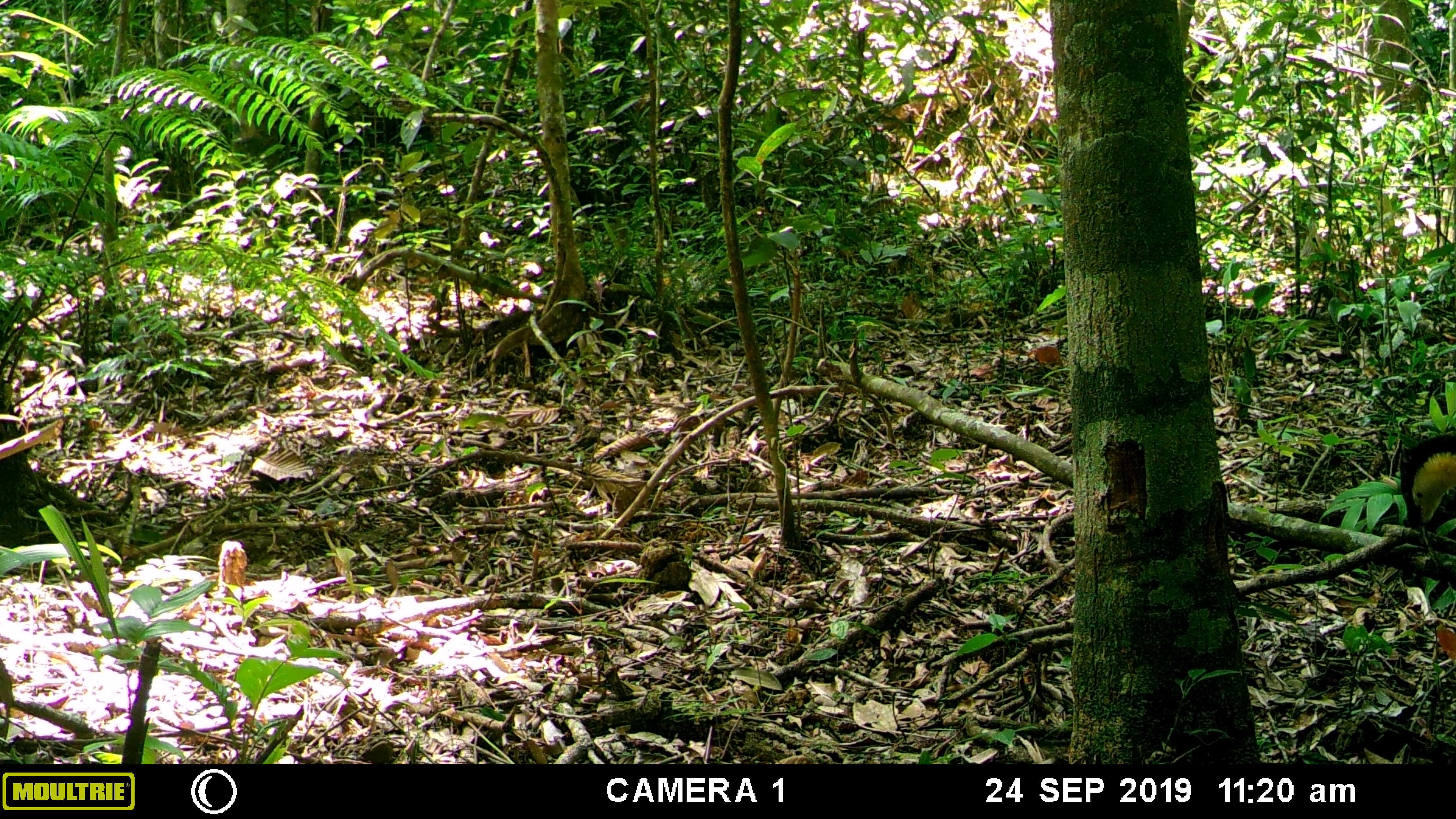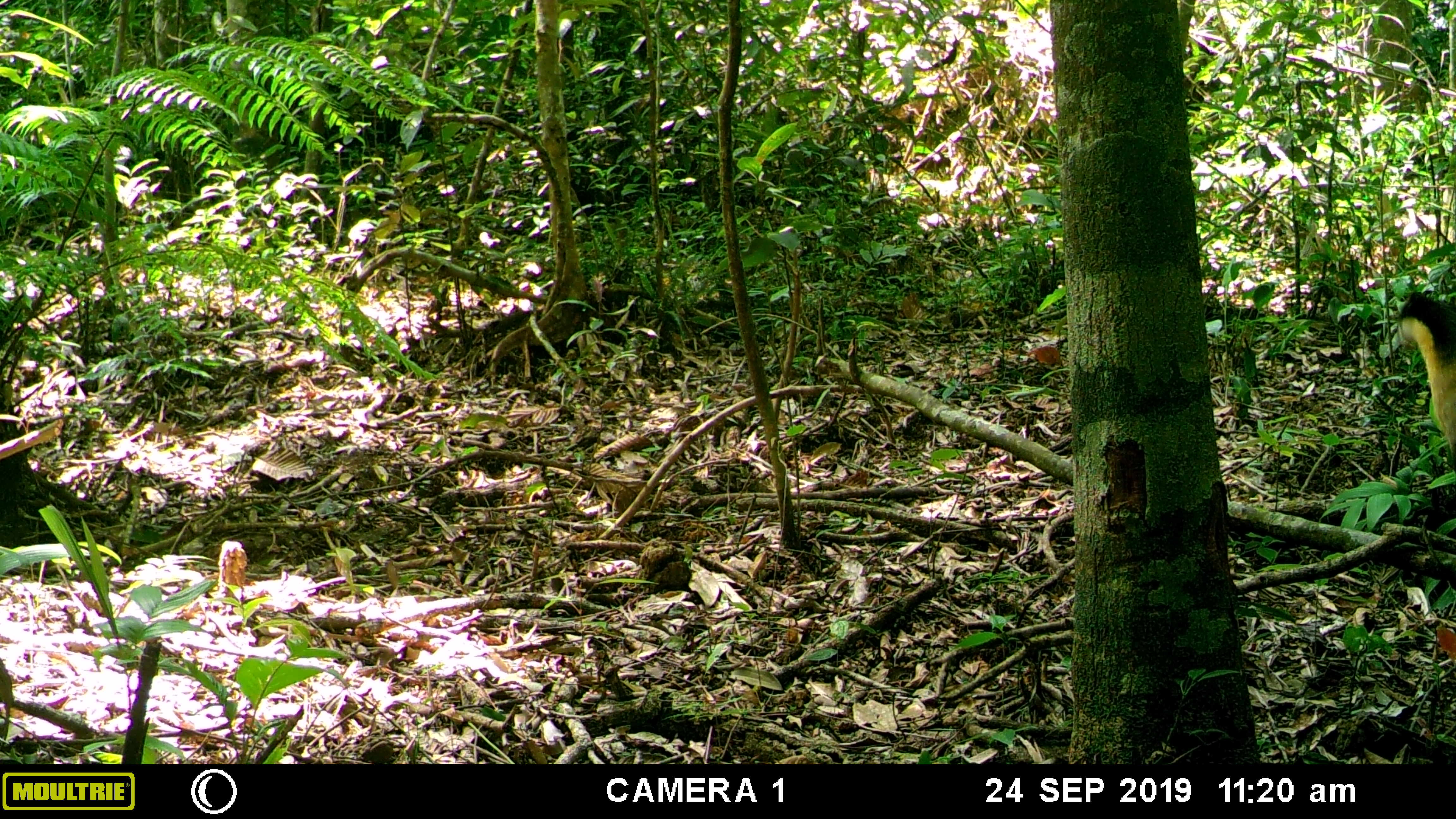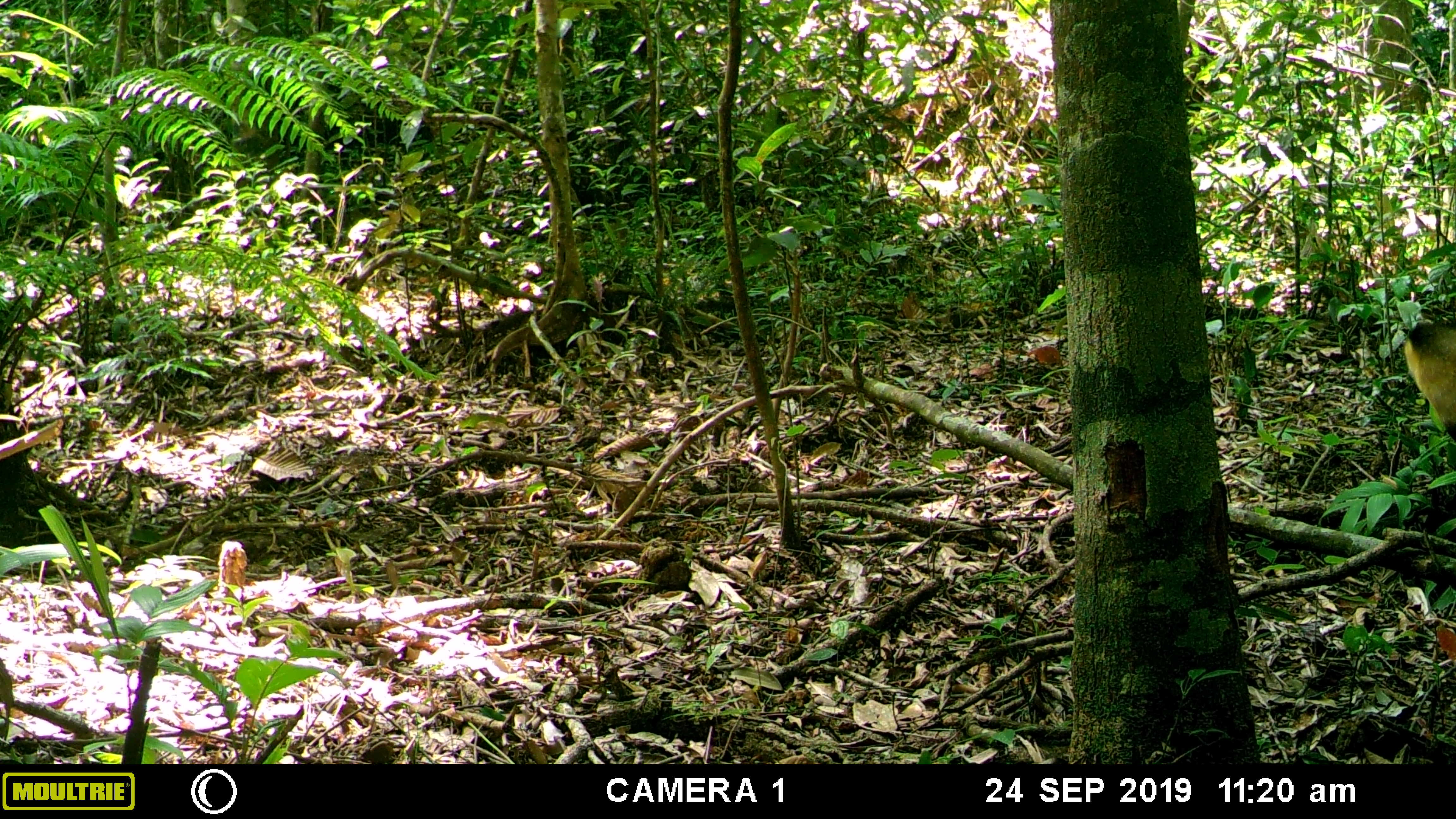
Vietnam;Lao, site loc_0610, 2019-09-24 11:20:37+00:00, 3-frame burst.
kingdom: Animalia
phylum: Chordata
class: Mammalia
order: Carnivora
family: Mustelidae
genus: Martes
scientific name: Martes flavigula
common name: yellow-throated marten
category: yellow throated marten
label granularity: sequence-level